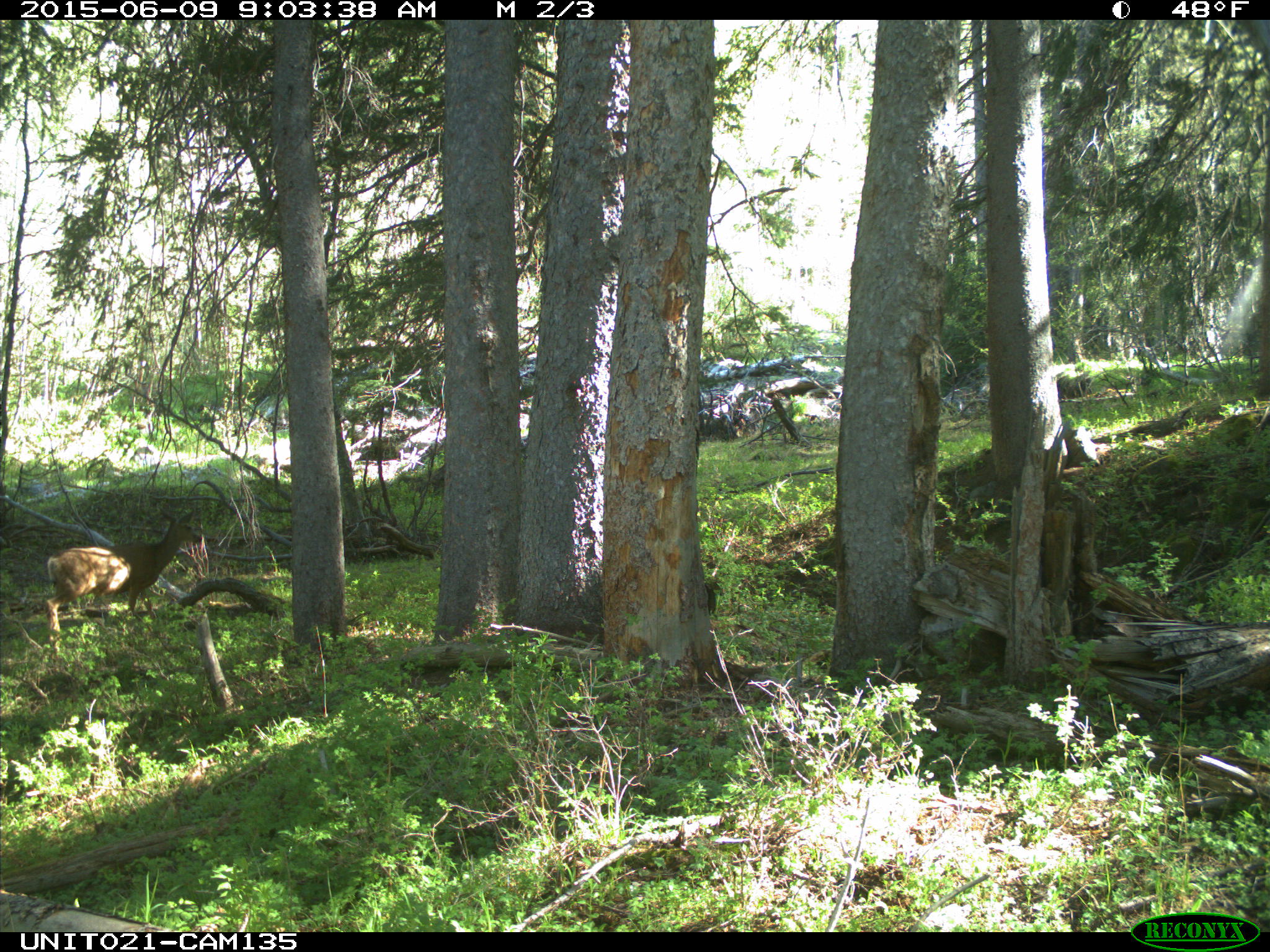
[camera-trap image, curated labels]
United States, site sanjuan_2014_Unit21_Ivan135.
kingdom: Animalia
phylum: Chordata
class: Mammalia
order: Artiodactyla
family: Cervidae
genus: Odocoileus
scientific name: Odocoileus hemionus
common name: mule deer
Odocoileus hemionus (mule deer).